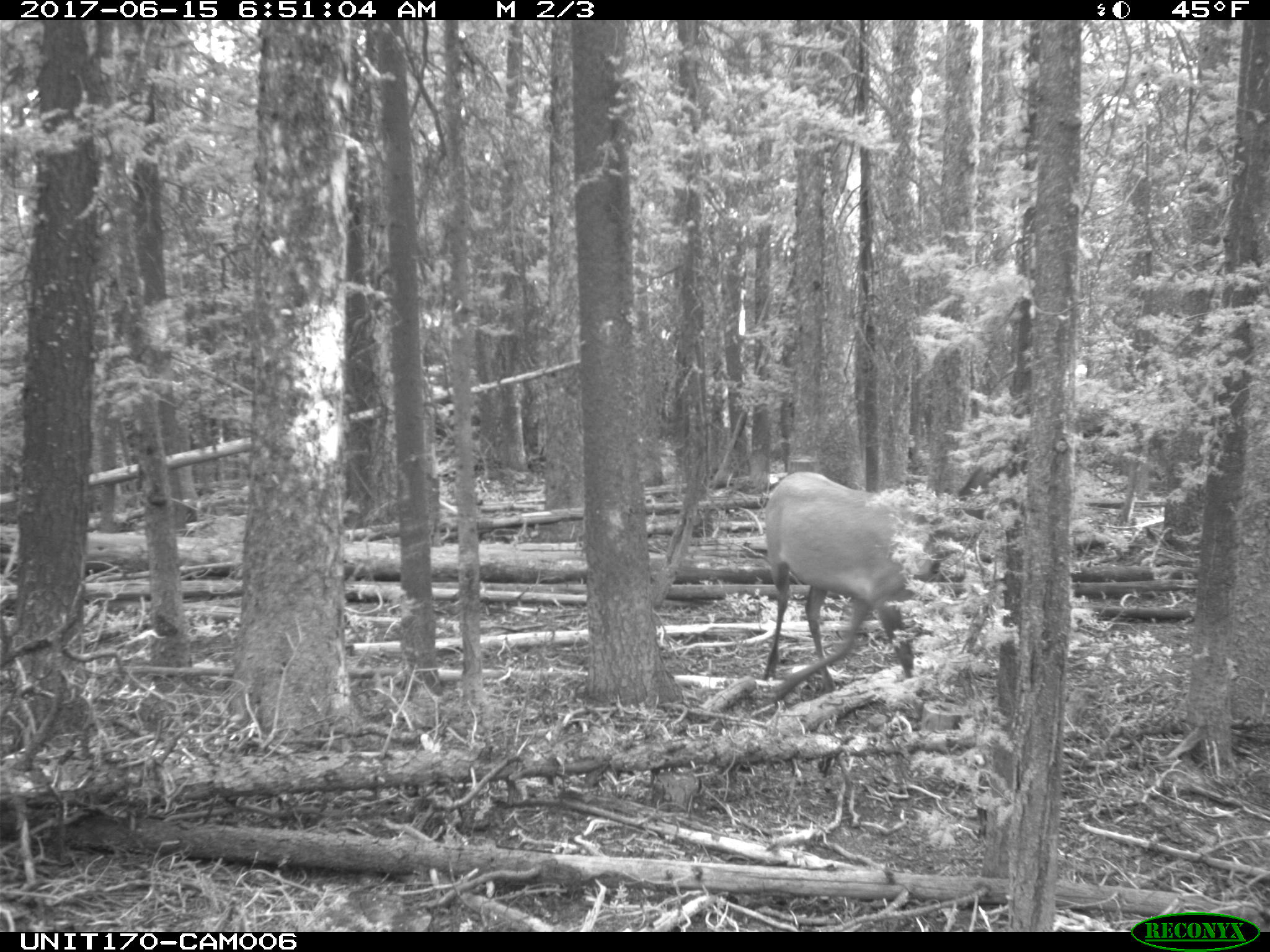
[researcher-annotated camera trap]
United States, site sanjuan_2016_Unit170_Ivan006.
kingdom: Animalia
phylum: Chordata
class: Mammalia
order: Artiodactyla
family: Cervidae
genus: Cervus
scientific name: Cervus elaphus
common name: red deer